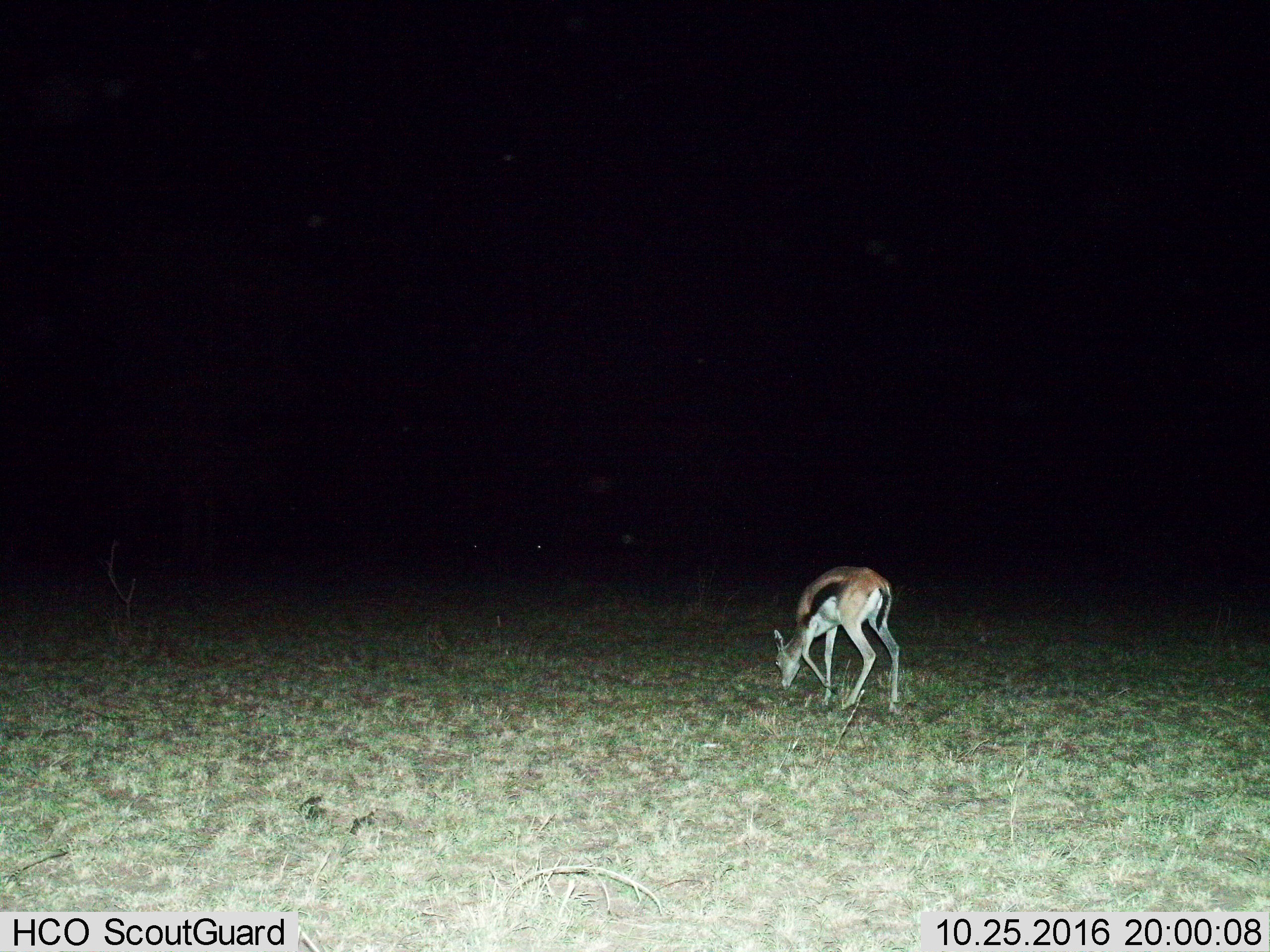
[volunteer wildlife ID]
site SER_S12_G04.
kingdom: Animalia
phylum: Chordata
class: Mammalia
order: Artiodactyla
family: Bovidae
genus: Eudorcas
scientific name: Eudorcas thomsonii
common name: thomson's gazelle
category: gazellethomsons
Gazellethomsons (thomson's gazelle) (Eudorcas thomsonii), count 1. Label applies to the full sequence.